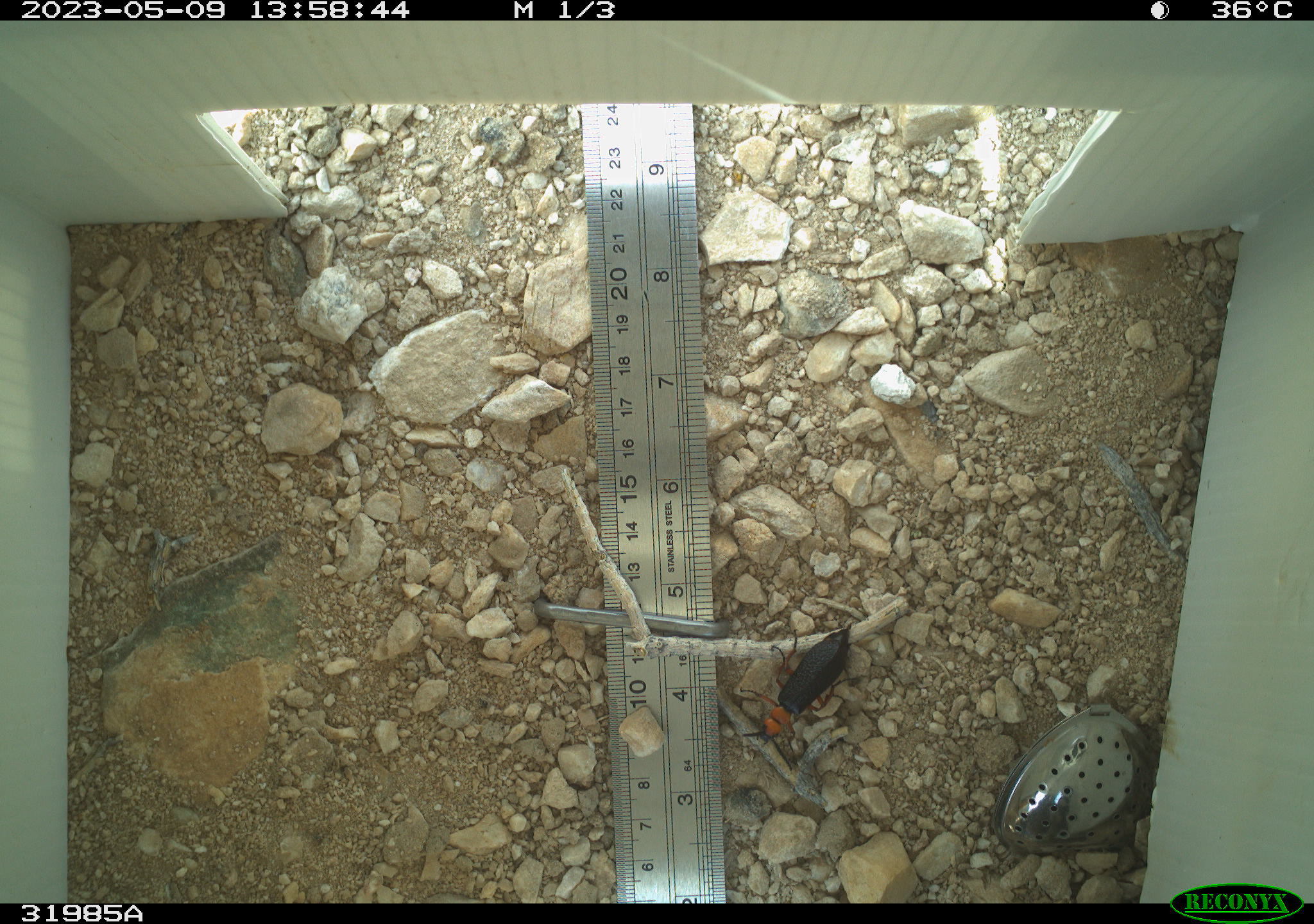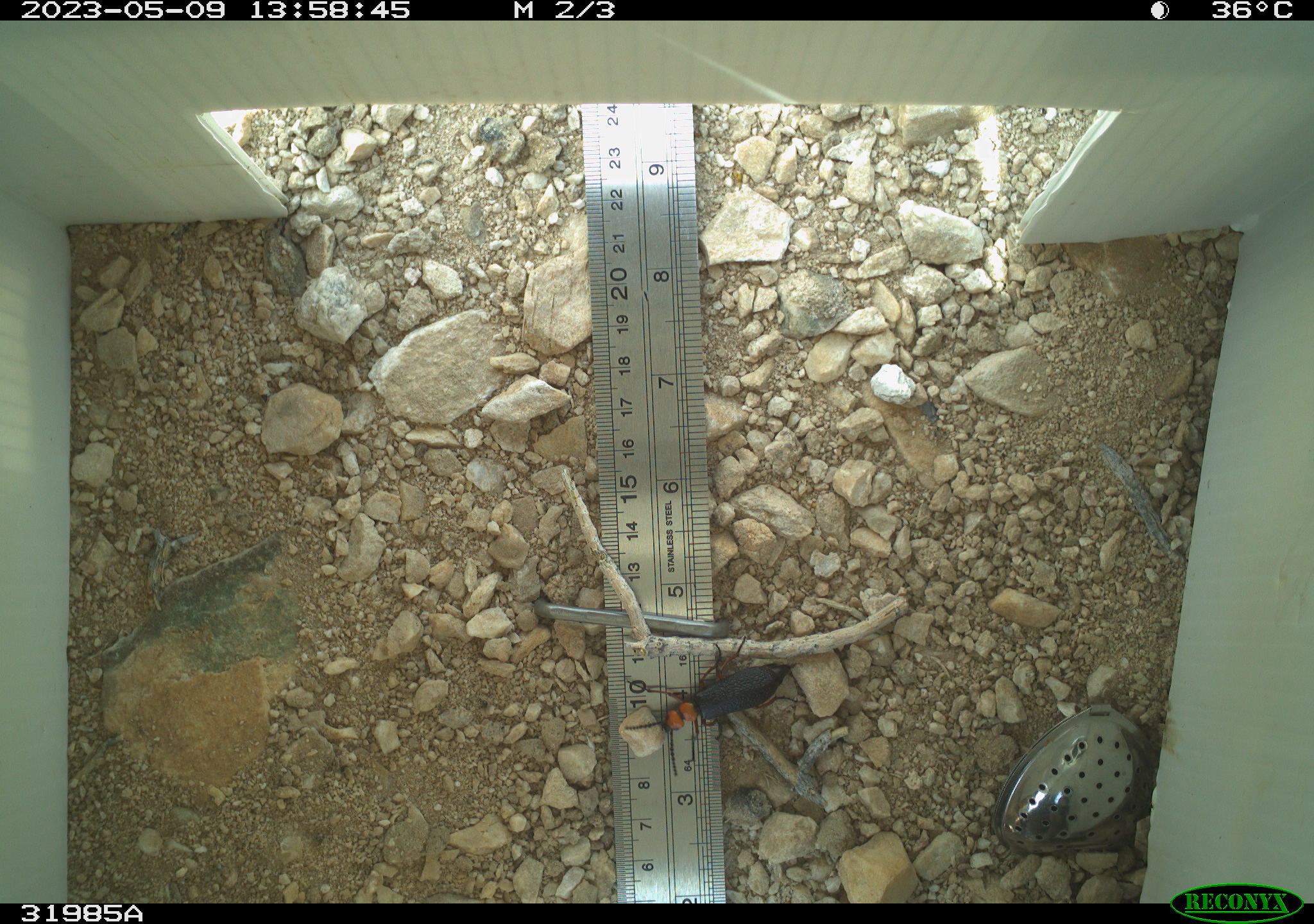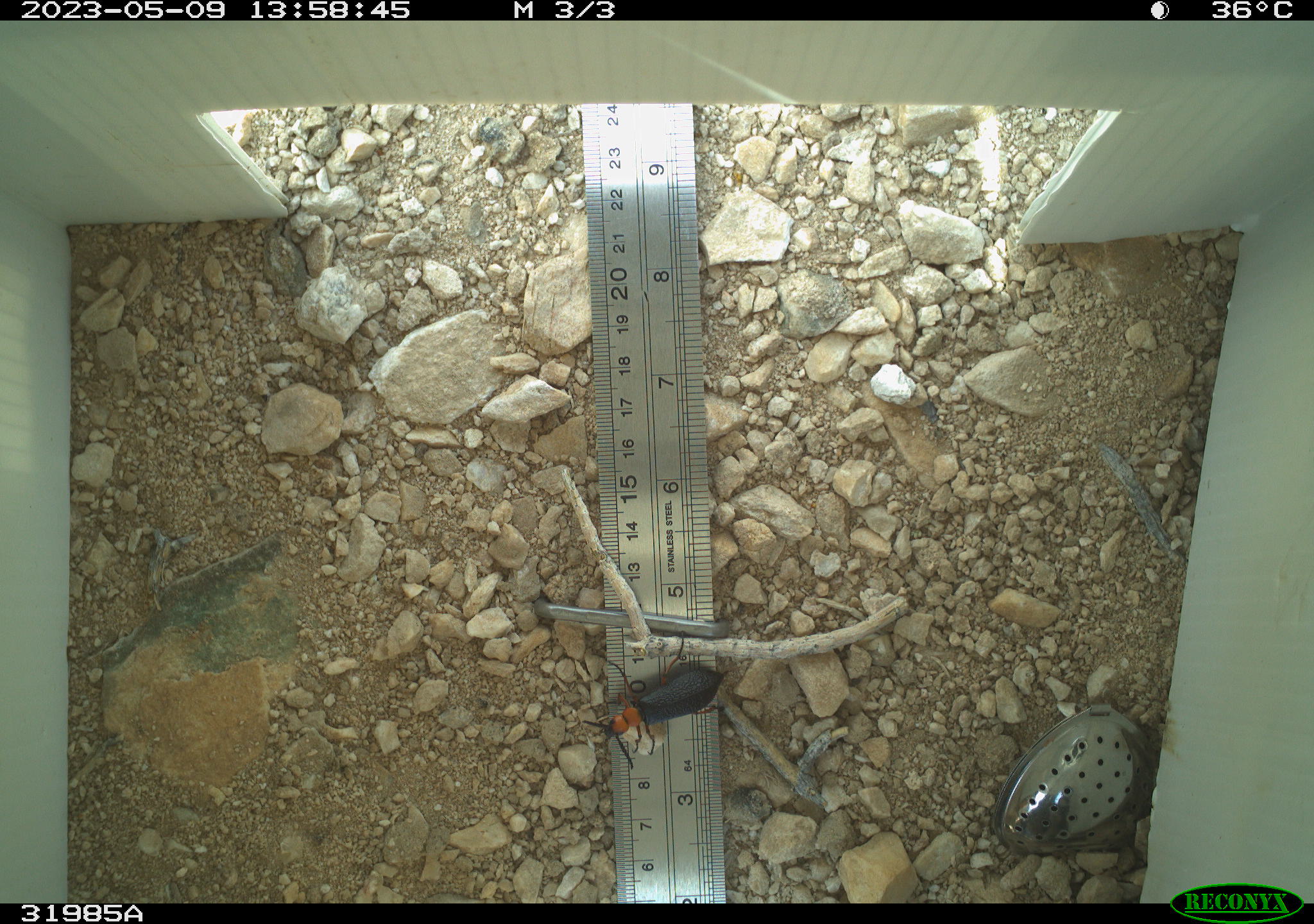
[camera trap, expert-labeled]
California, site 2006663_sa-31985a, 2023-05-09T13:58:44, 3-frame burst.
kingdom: Animalia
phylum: Arthropoda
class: Insecta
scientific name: Insecta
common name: insect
Insect (Insecta).